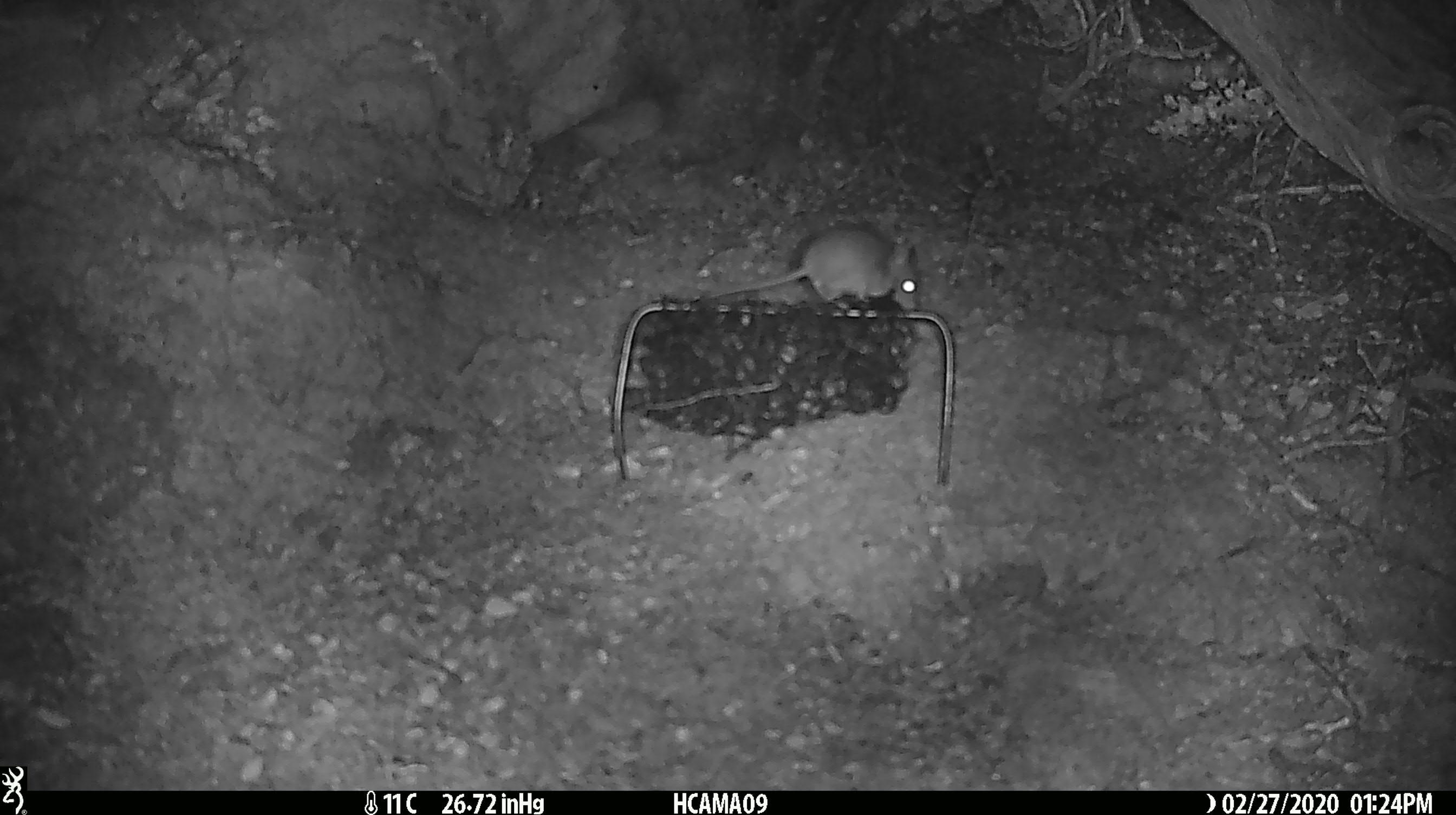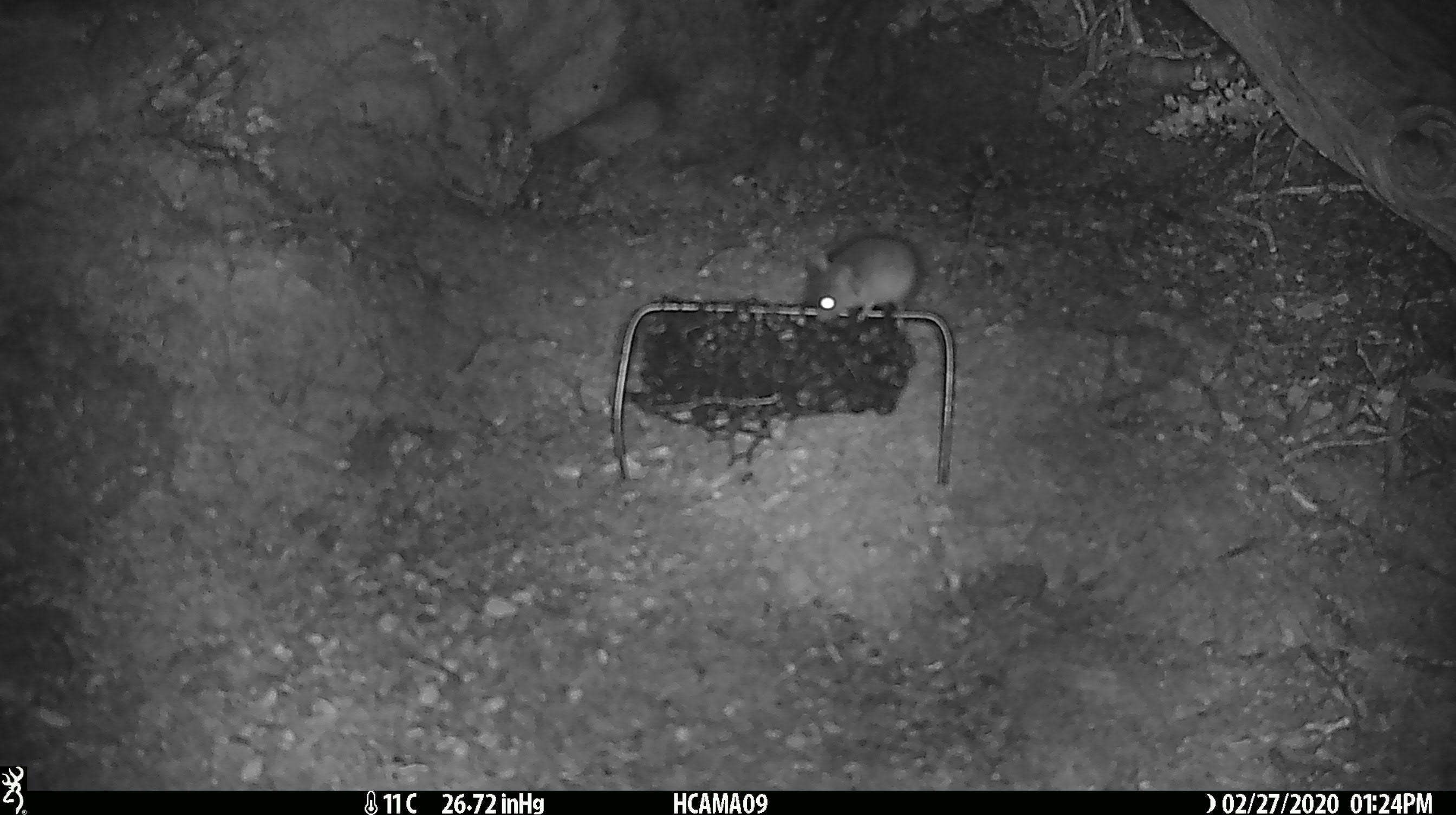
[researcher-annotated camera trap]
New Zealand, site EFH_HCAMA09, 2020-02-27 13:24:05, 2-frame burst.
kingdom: Animalia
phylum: Chordata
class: Mammalia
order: Rodentia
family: Muridae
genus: Mus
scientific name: Mus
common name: mouse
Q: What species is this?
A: Mouse (Mus).